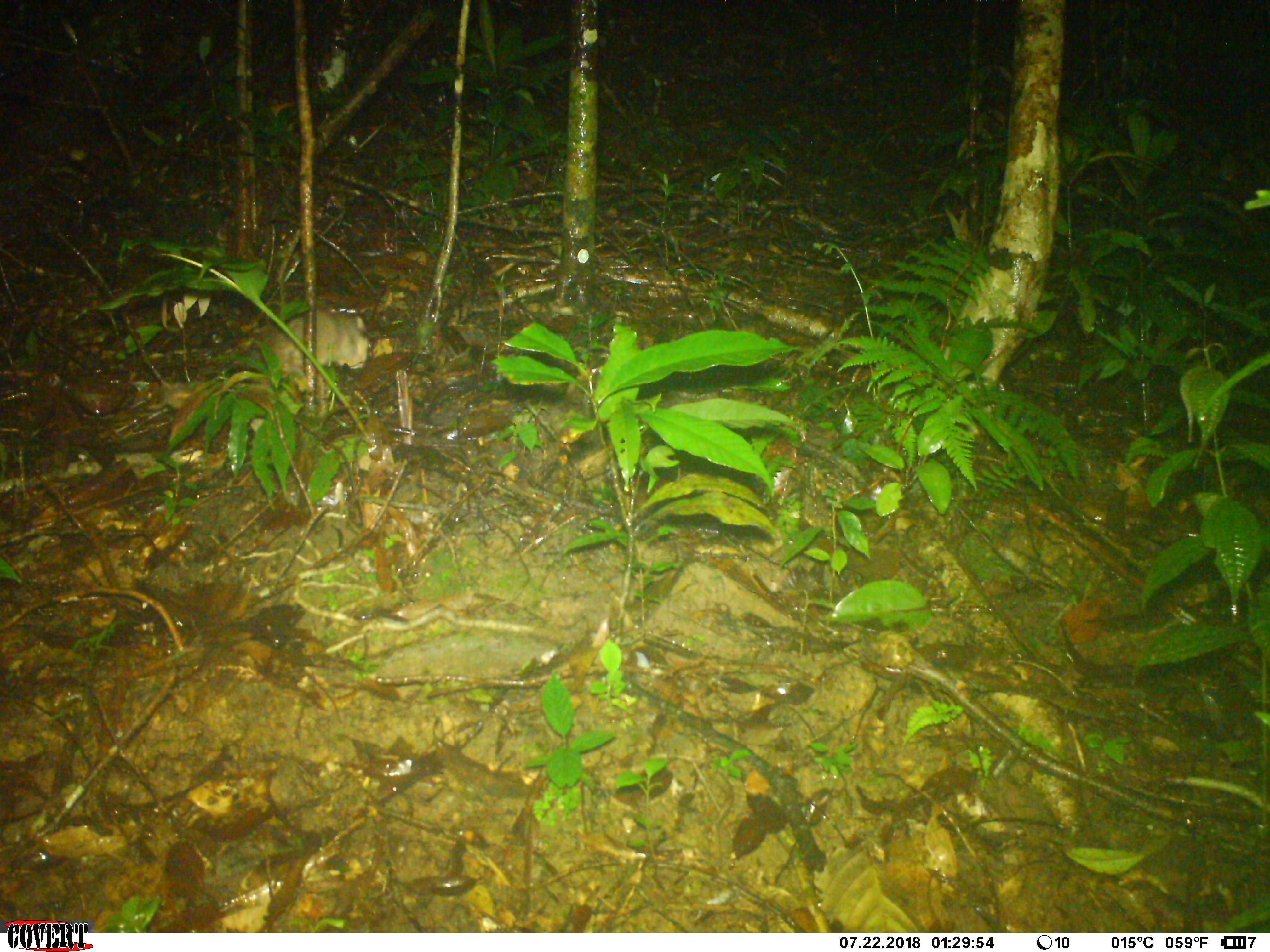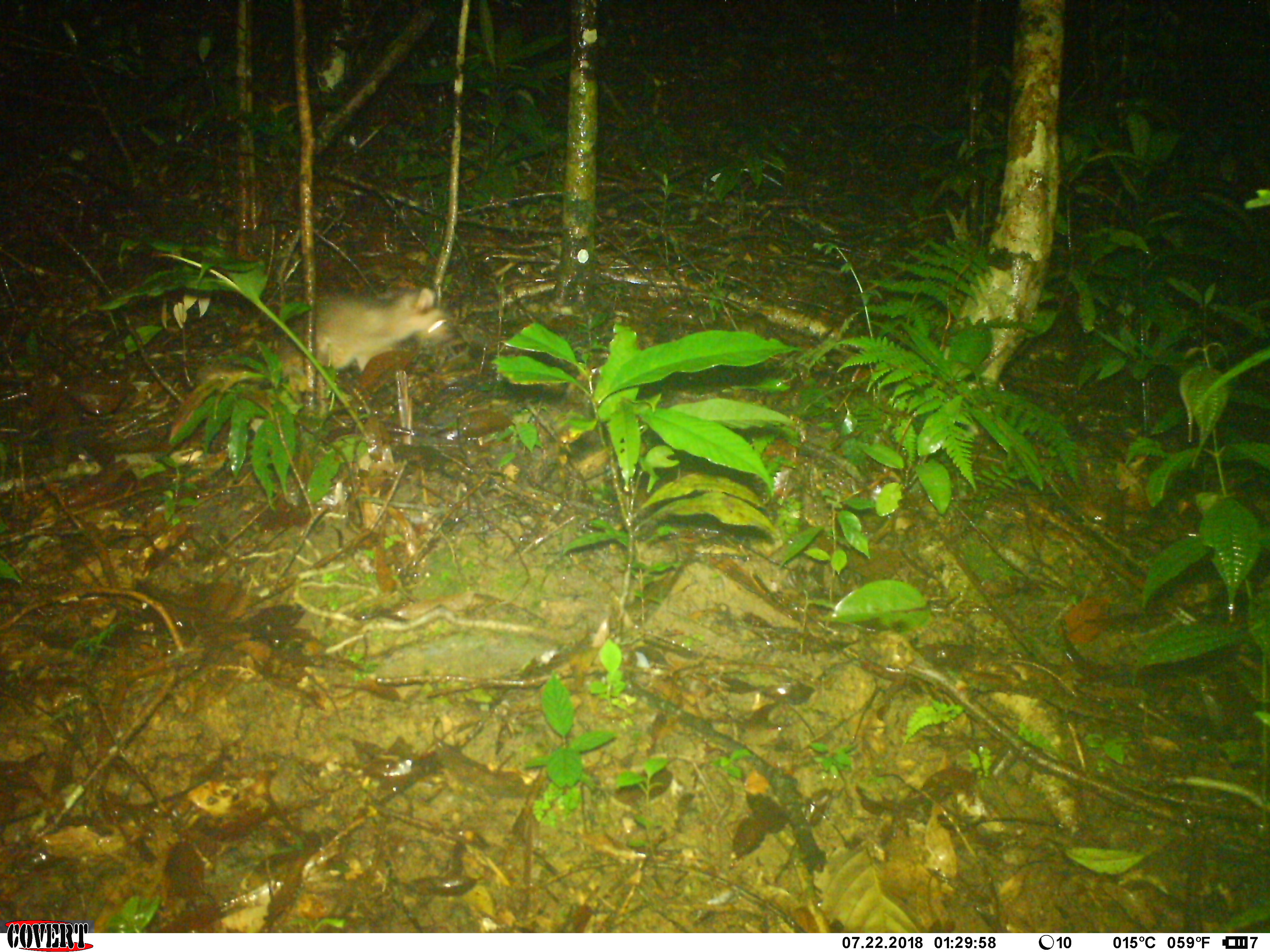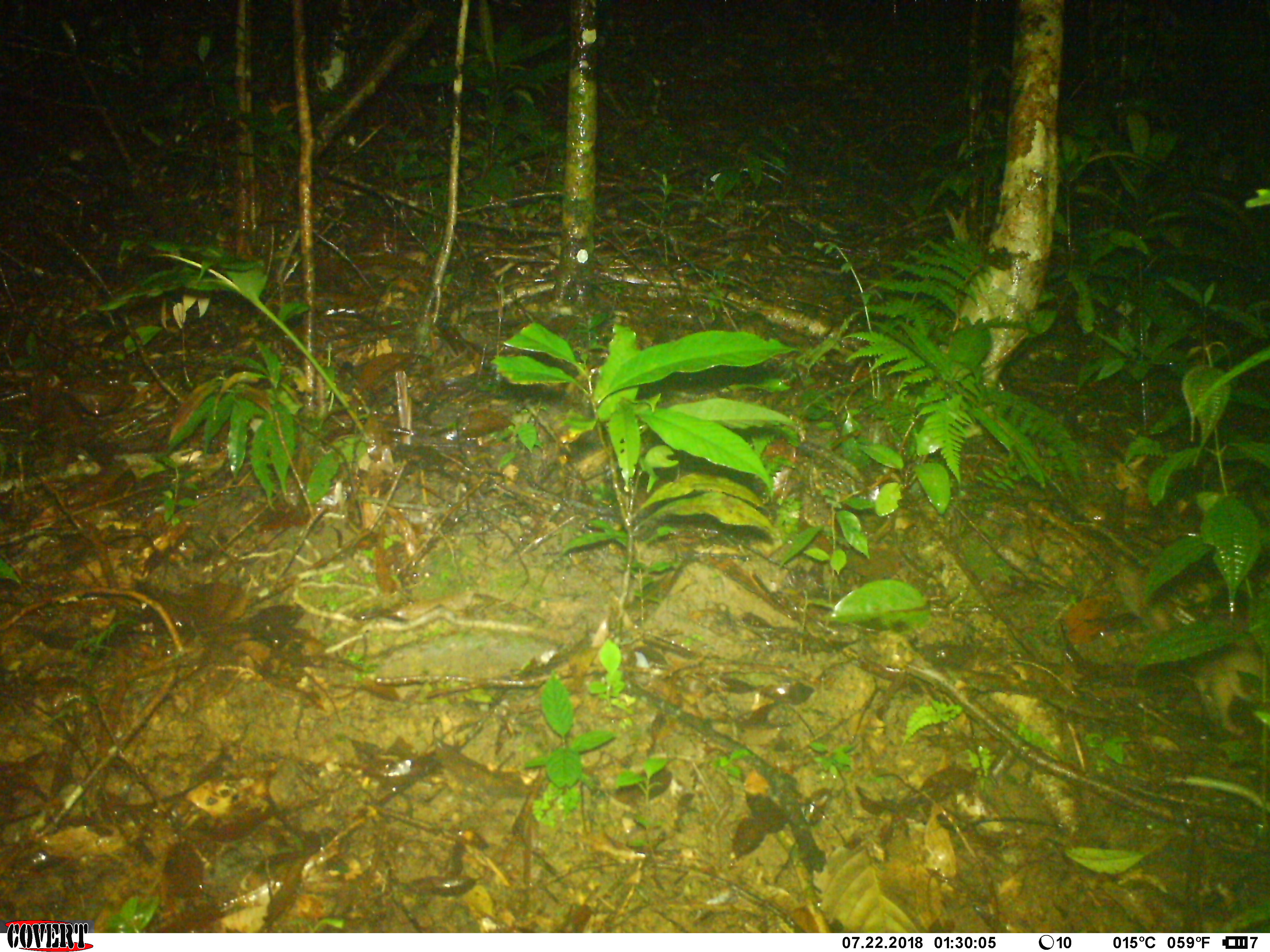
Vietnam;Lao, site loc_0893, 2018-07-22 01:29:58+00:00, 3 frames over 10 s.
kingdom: Animalia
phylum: Chordata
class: Mammalia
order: Carnivora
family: Mustelidae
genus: Melogale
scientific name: Melogale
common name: ferret badger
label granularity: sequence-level